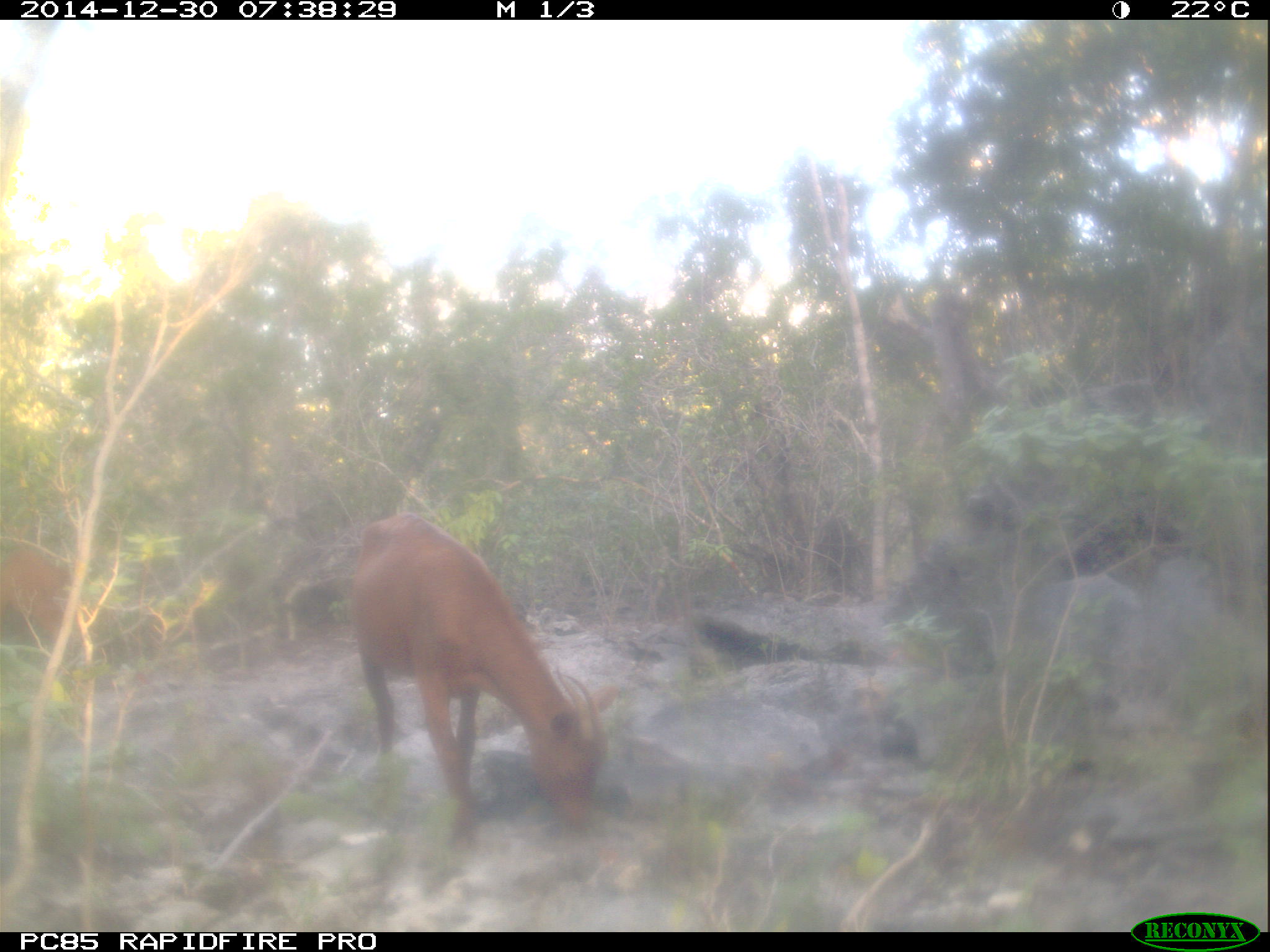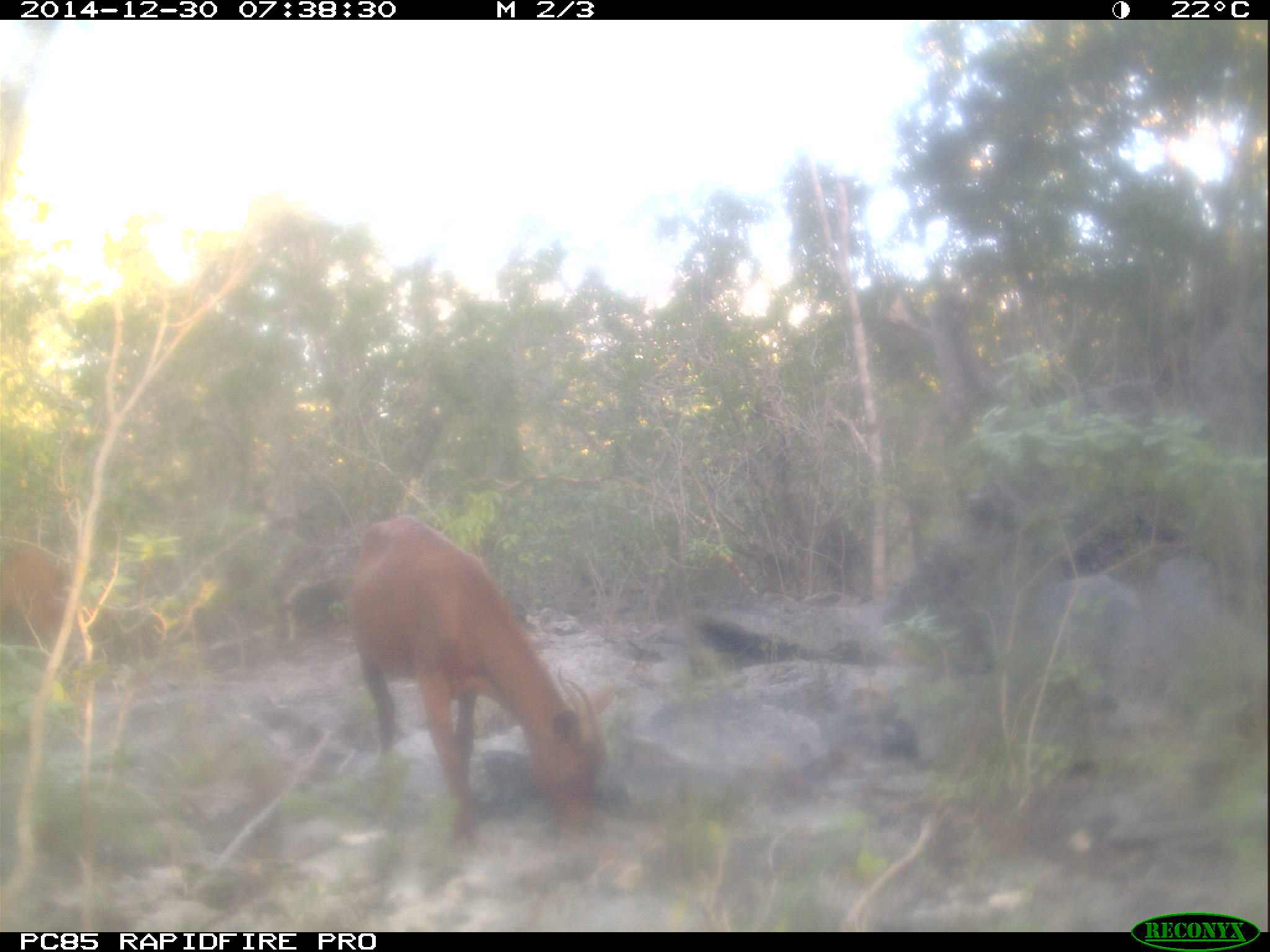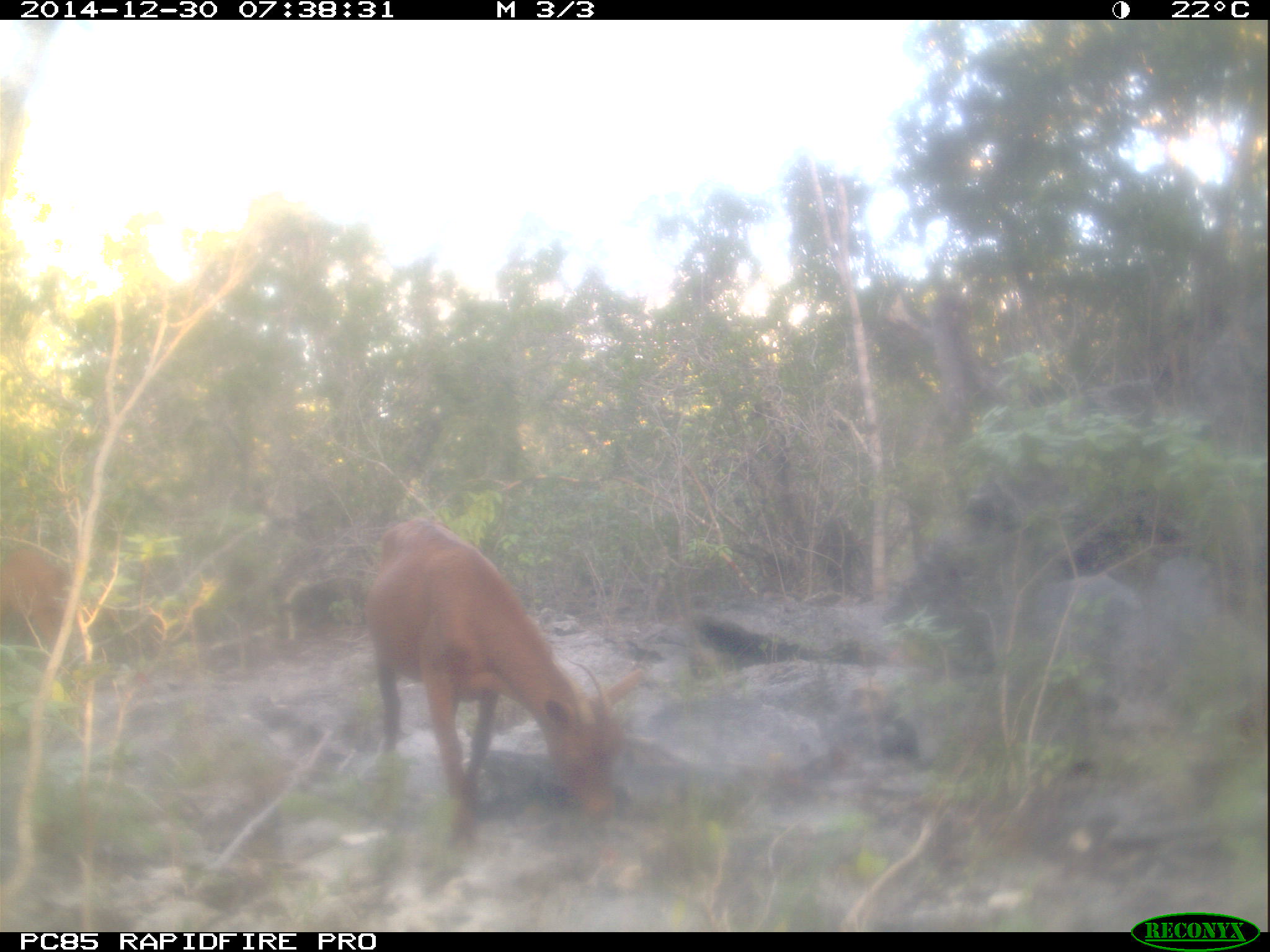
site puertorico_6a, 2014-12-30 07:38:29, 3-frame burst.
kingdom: Animalia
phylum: Chordata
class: Mammalia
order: Artiodactyla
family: Bovidae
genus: Capra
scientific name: Capra hircus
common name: goat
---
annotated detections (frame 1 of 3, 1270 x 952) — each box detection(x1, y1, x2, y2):
goat: detection(345, 516, 615, 835); detection(0, 532, 78, 665)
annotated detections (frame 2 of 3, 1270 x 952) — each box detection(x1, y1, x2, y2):
goat: detection(344, 516, 615, 840); detection(0, 532, 79, 649)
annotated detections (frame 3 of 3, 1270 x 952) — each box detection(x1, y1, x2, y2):
goat: detection(360, 518, 642, 831); detection(0, 517, 110, 669)